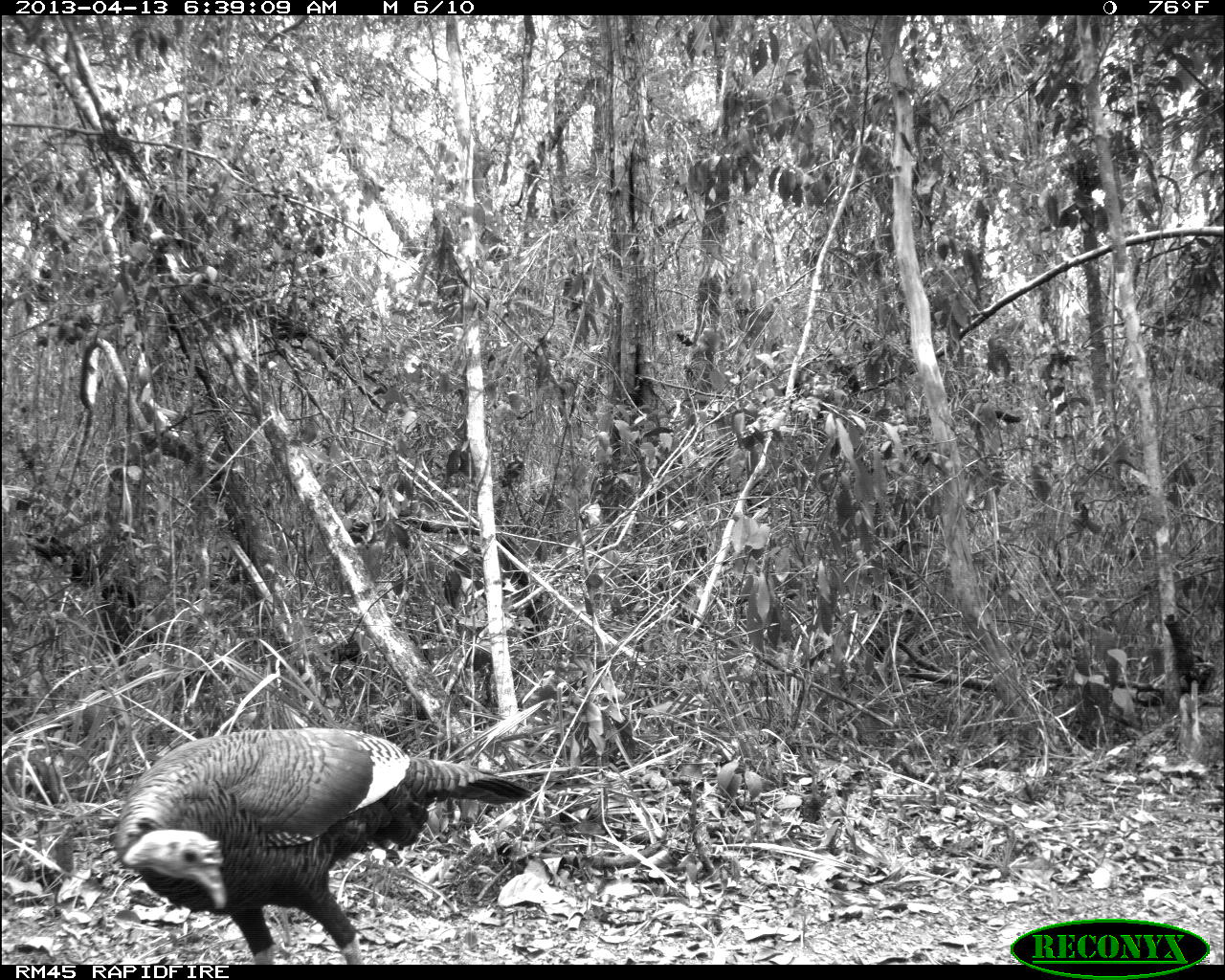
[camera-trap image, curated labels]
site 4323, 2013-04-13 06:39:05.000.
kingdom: Animalia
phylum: Chordata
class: Aves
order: Galliformes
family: Phasianidae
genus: Meleagris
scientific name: Meleagris ocellata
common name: ocellated turkey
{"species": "Meleagris ocellata (ocellated turkey)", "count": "1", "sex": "female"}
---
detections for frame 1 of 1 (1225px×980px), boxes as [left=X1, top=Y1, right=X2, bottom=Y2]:
meleagris ocellata: [left=107, top=720, right=537, bottom=961]